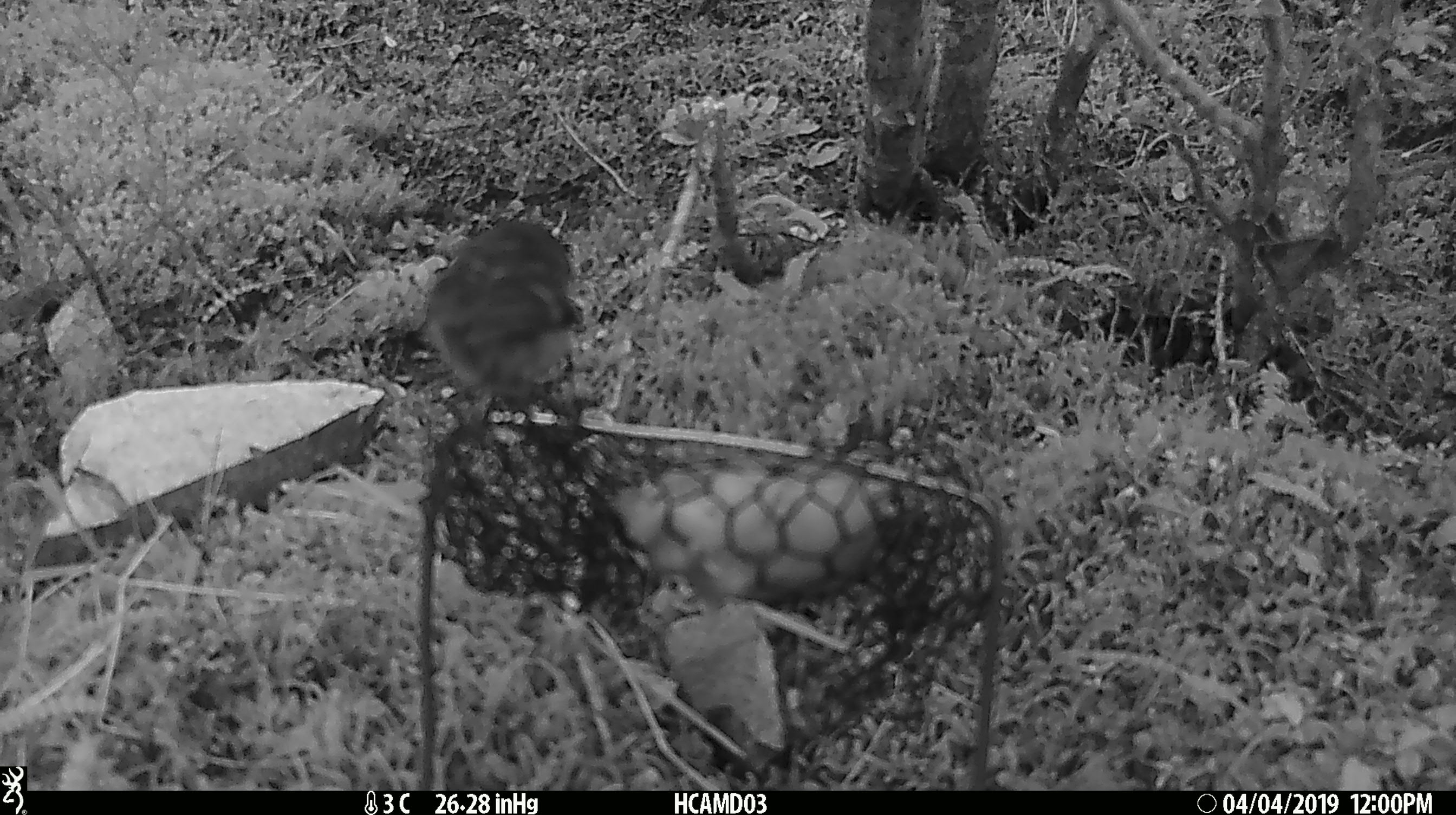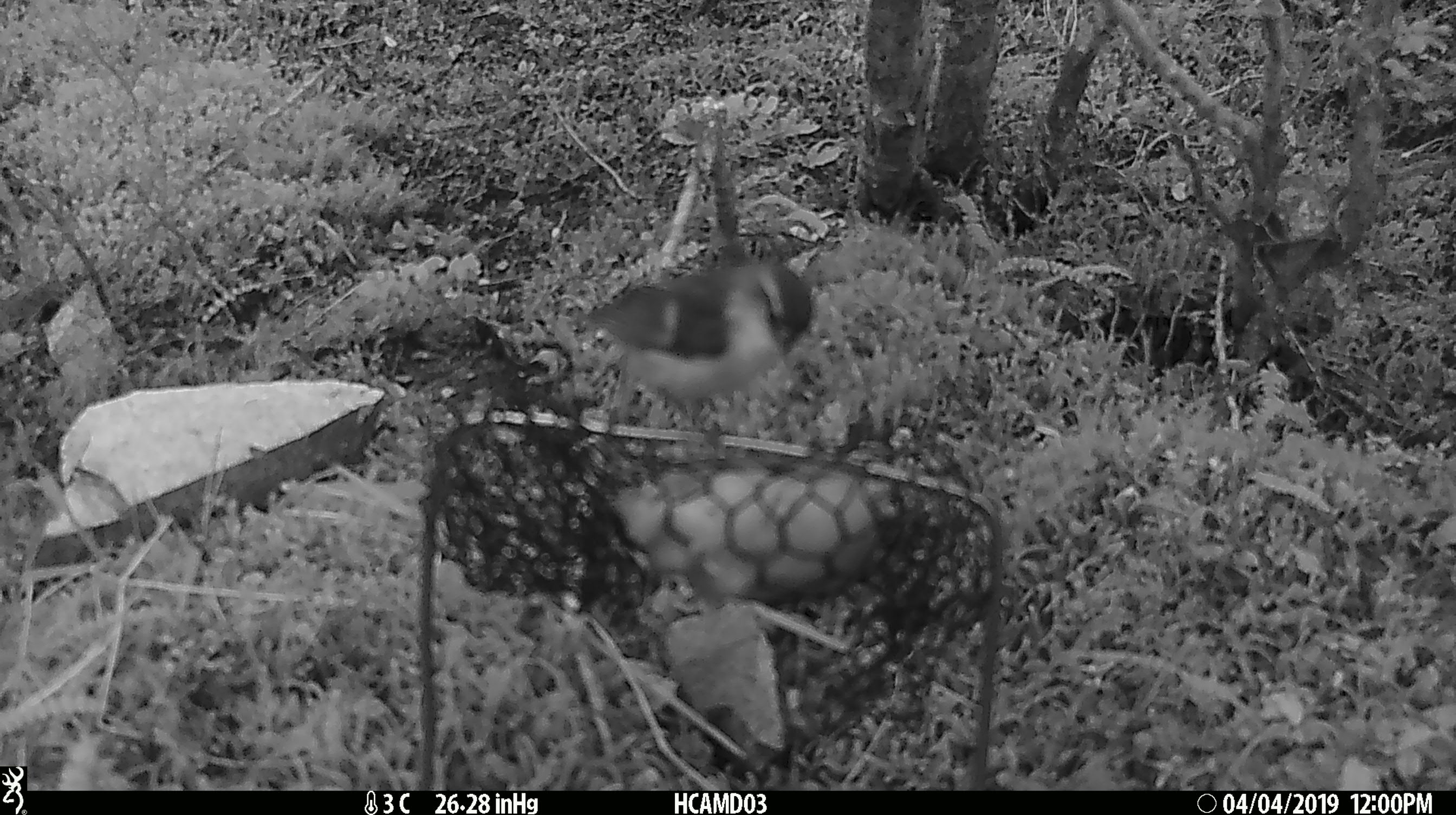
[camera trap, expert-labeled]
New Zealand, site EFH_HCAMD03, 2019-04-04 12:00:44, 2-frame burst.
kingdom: Animalia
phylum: Chordata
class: Aves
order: Passeriformes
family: Acanthisittidae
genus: Acanthisitta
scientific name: Acanthisitta chloris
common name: rifleman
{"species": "rifleman (Acanthisitta chloris)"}